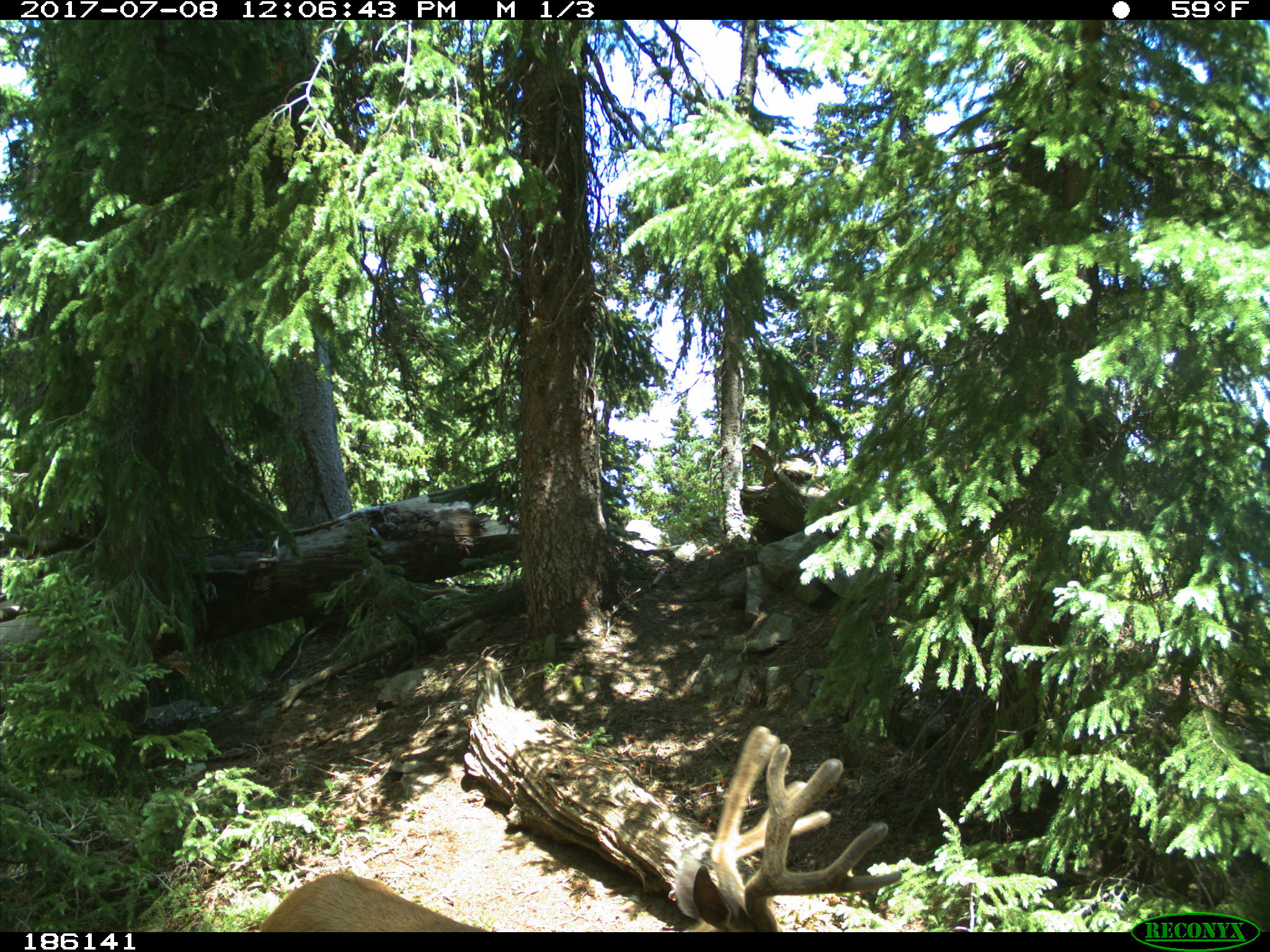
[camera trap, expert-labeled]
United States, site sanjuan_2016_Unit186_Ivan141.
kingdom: Animalia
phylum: Chordata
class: Mammalia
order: Artiodactyla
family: Cervidae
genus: Odocoileus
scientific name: Odocoileus hemionus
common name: mule deer